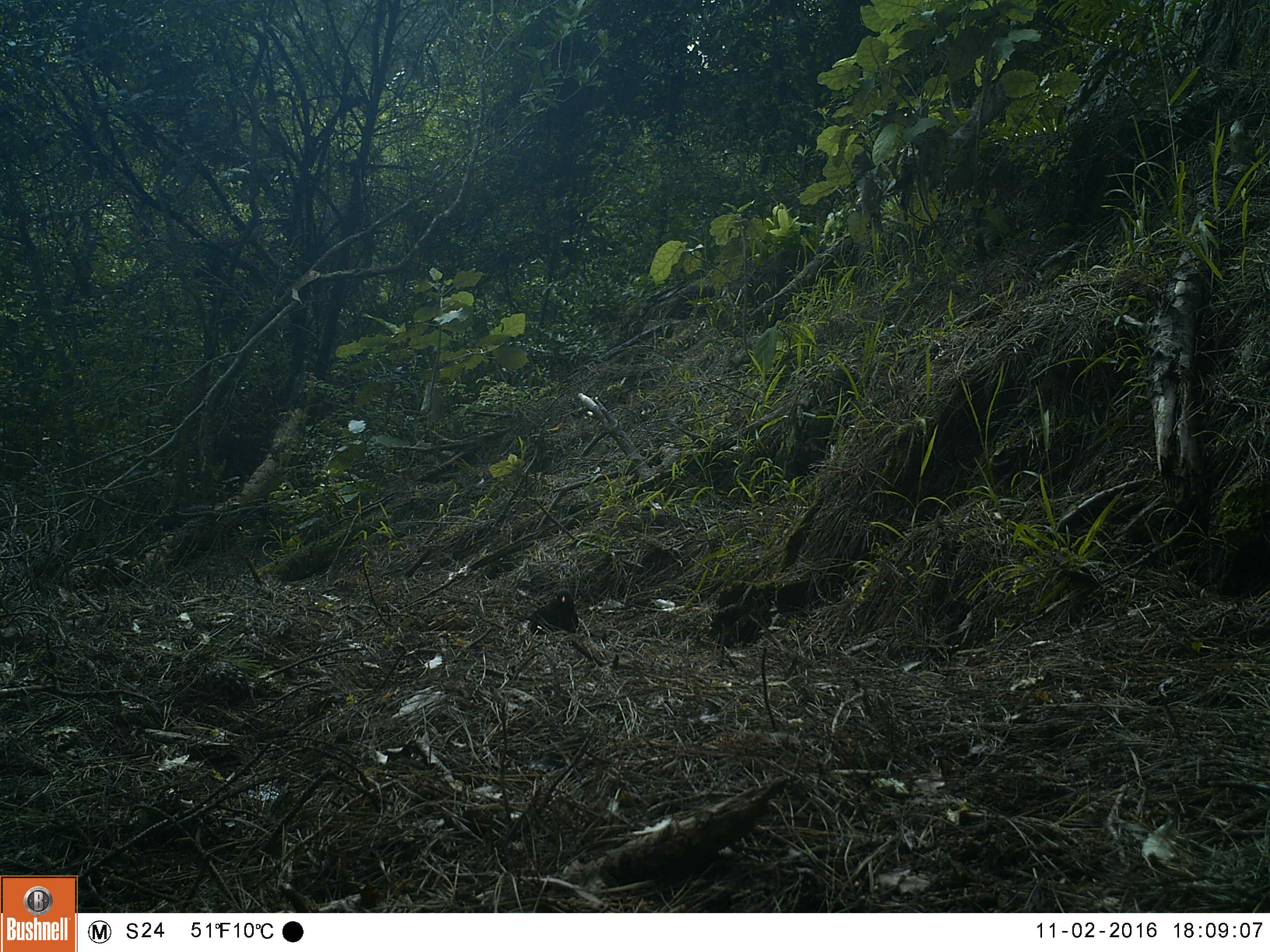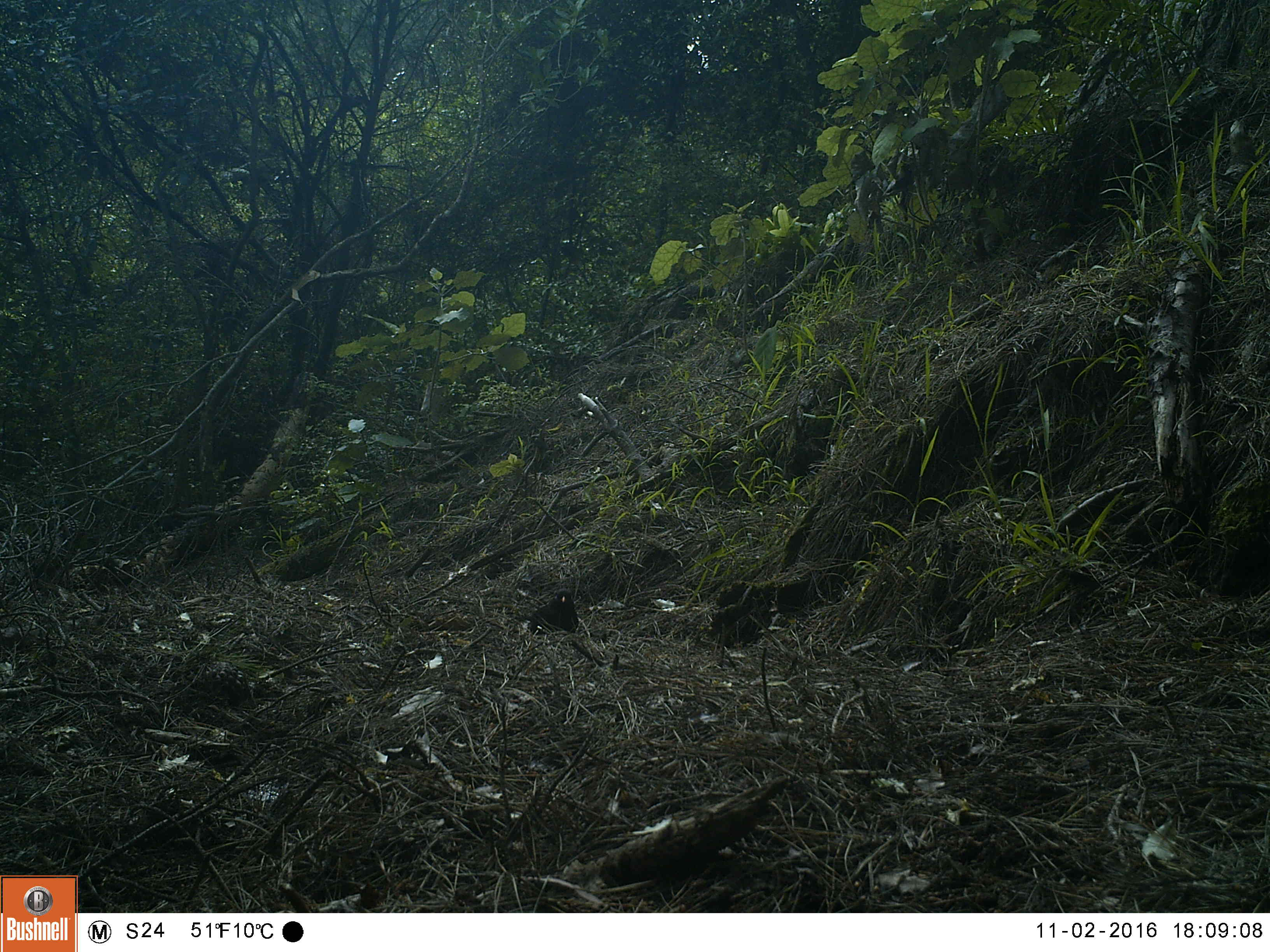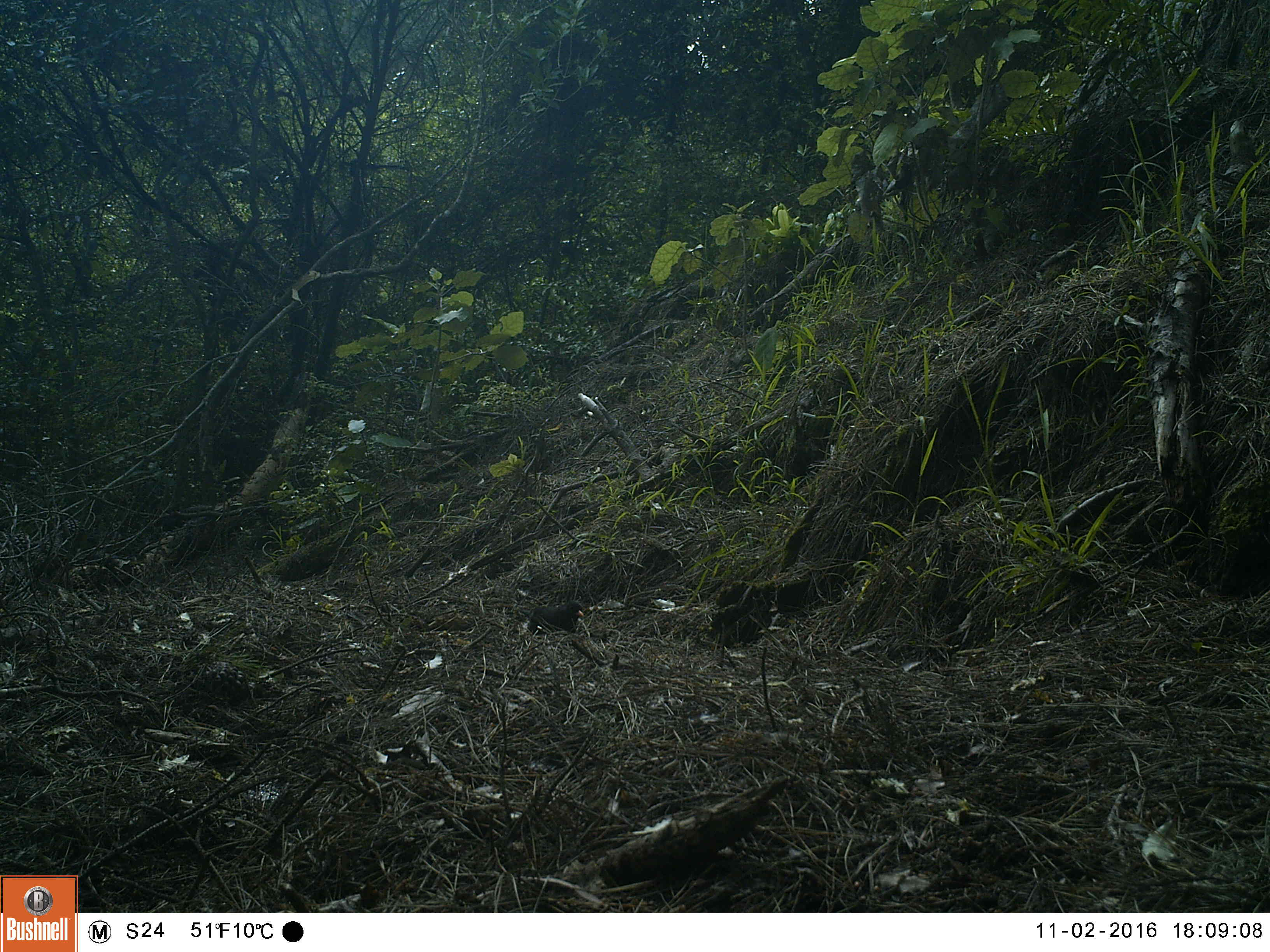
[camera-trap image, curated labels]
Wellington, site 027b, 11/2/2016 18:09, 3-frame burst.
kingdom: Animalia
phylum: Chordata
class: Aves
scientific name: Aves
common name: bird